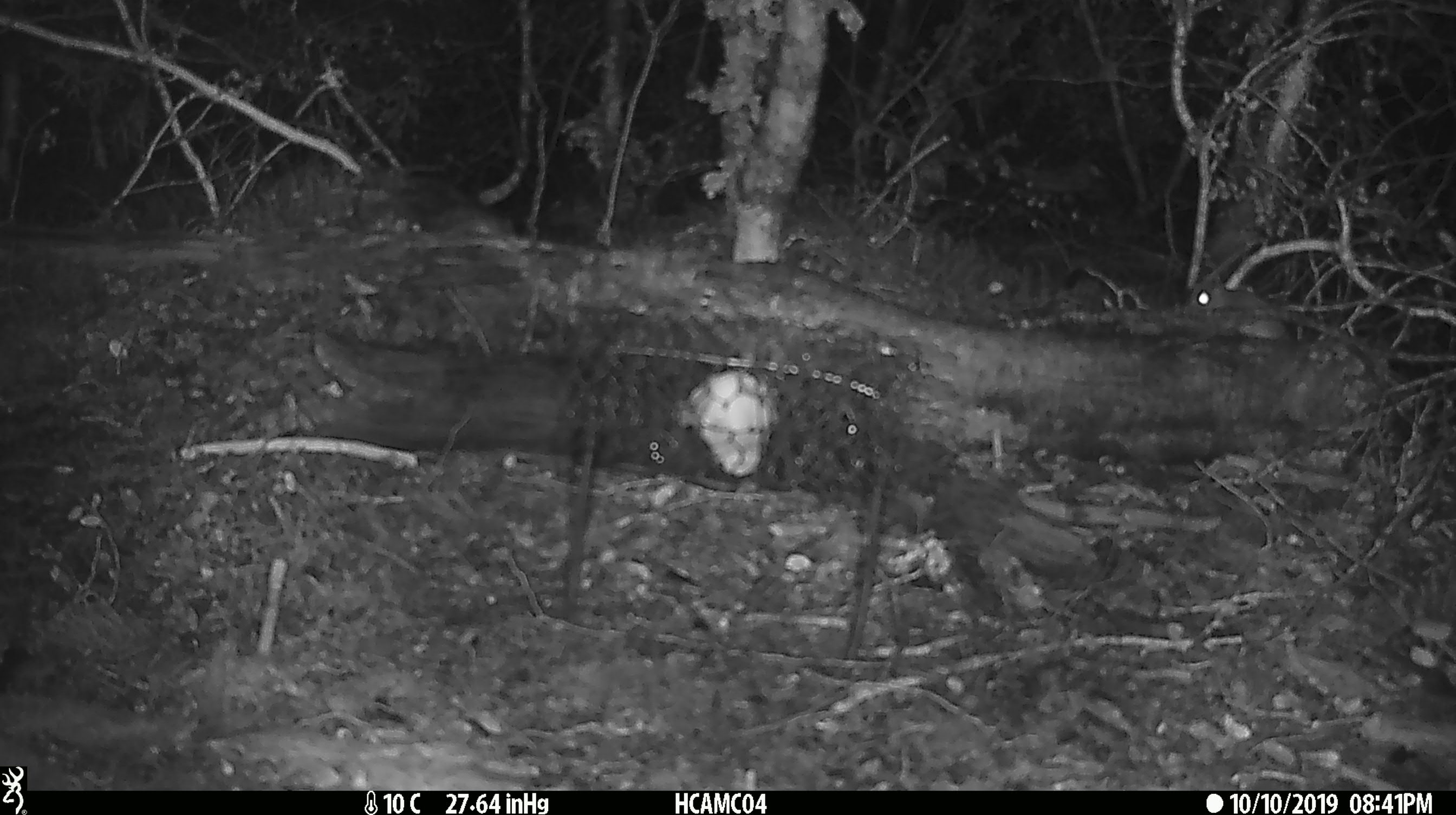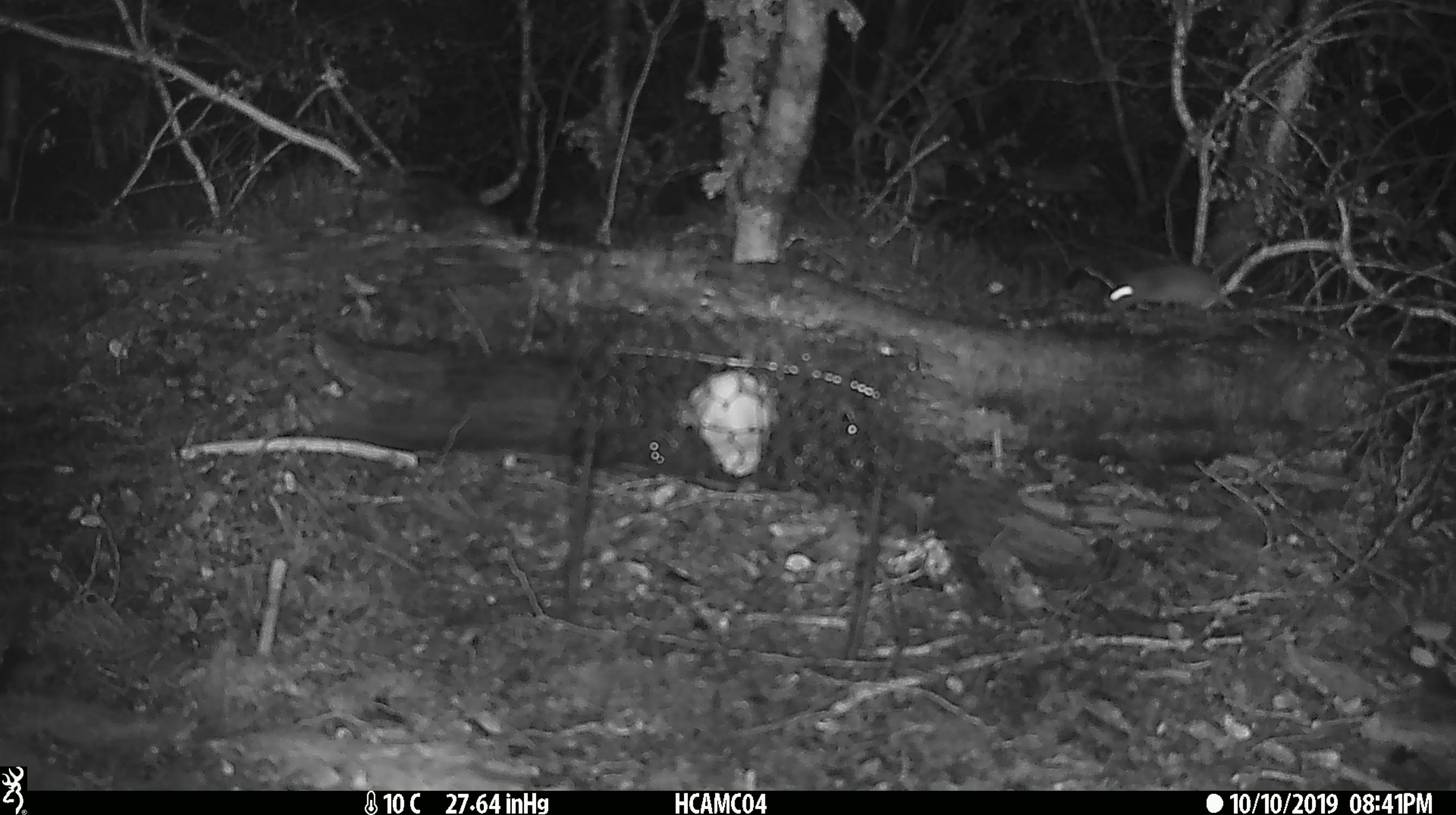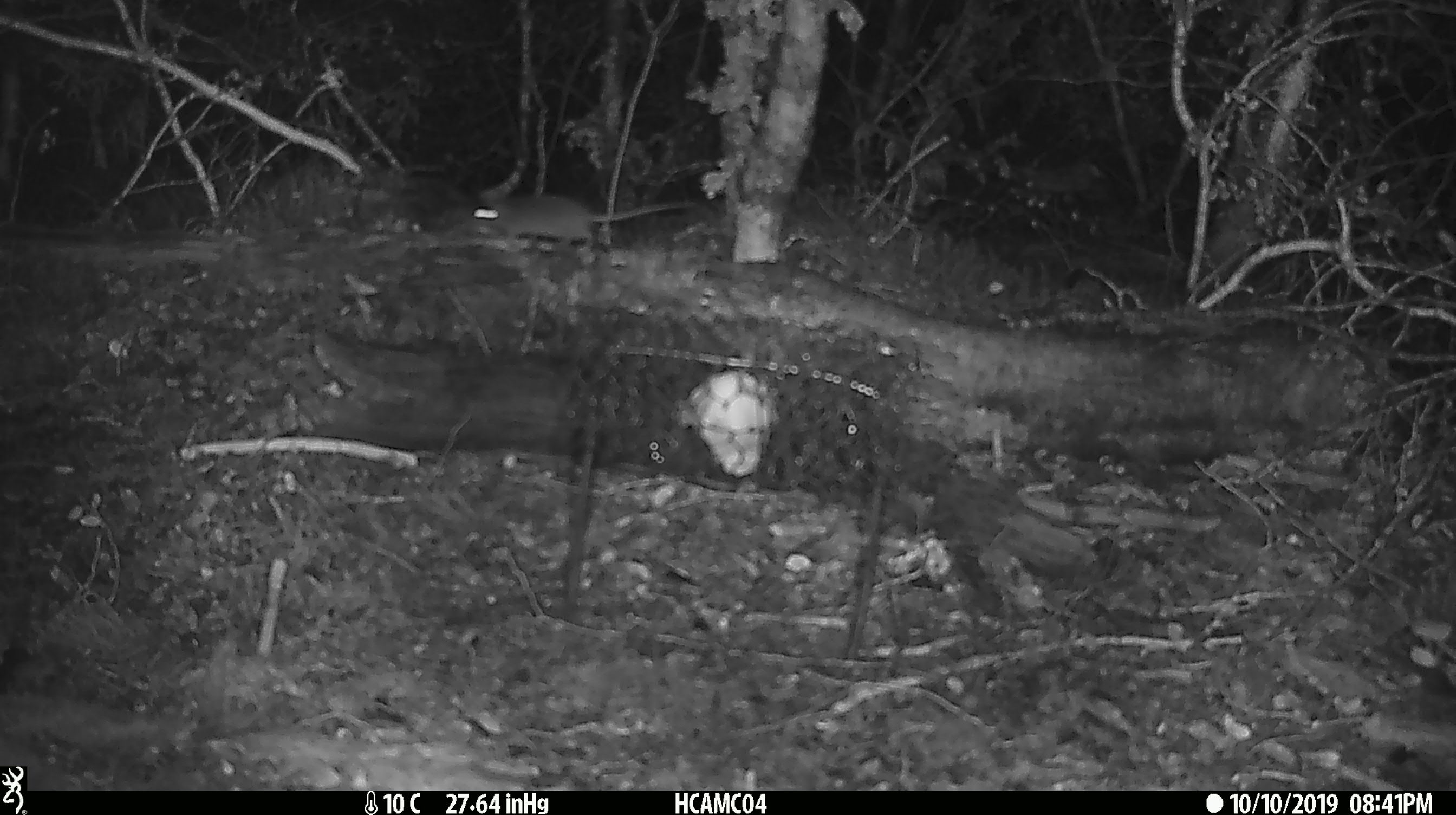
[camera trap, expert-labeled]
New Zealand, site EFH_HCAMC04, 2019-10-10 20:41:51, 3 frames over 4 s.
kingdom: Animalia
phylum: Chordata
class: Mammalia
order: Rodentia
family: Muridae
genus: Mus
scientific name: Mus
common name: mouse